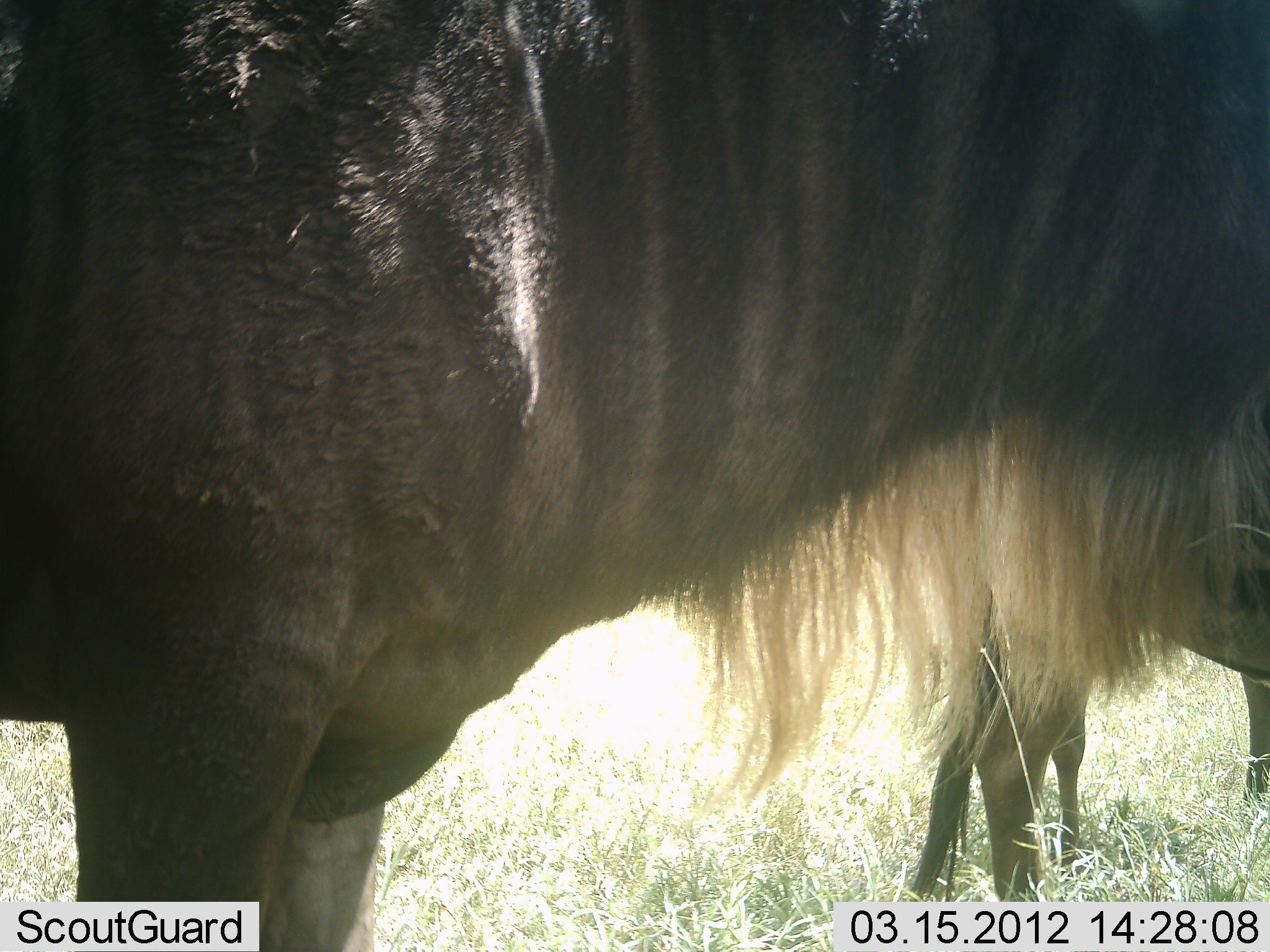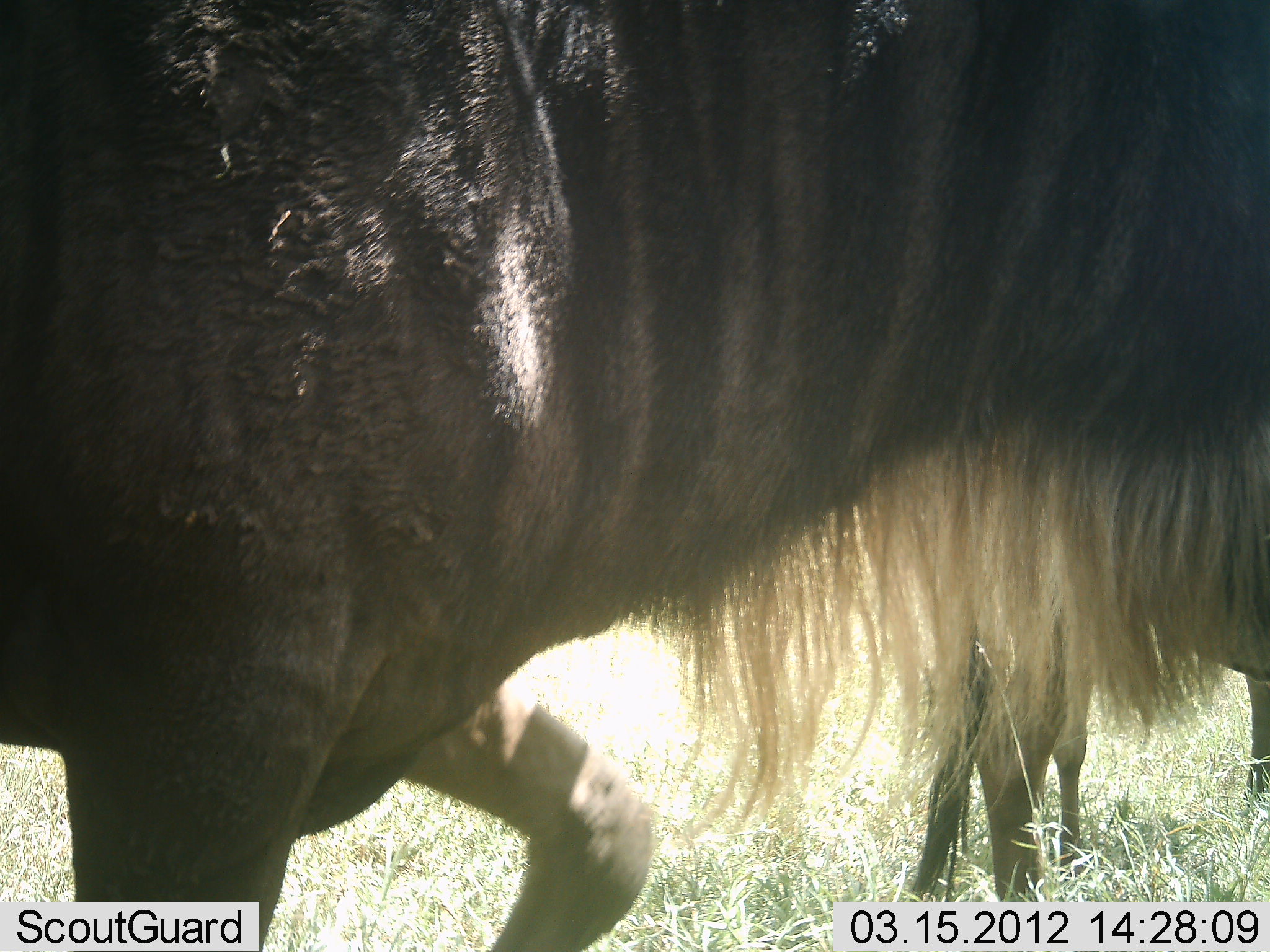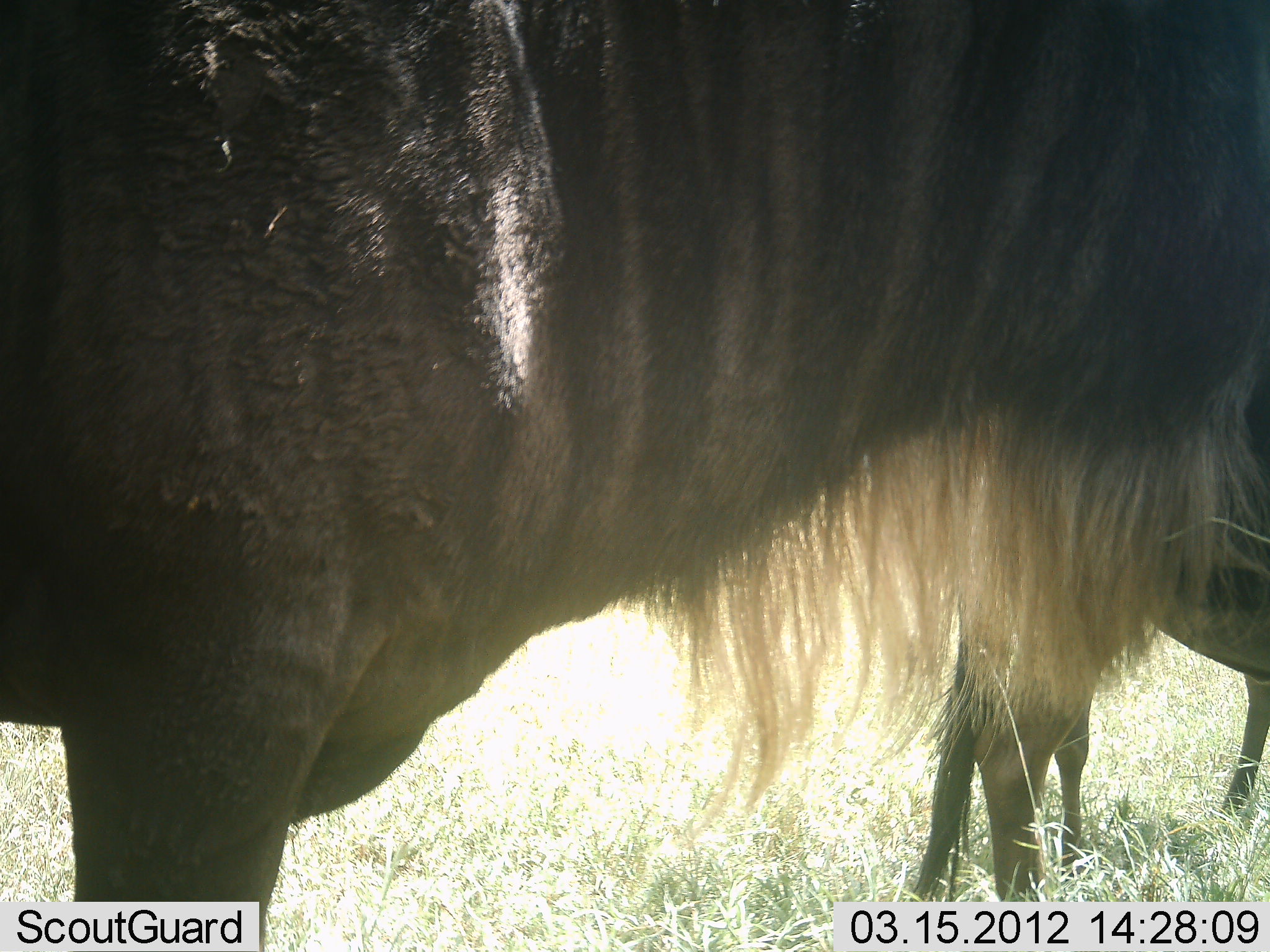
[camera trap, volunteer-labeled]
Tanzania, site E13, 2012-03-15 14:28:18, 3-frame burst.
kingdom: Animalia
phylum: Chordata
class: Mammalia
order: Artiodactyla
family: Bovidae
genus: Connochaetes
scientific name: Connochaetes taurinus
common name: blue wildebeest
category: wildebeest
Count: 2.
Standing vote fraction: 87%.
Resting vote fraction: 4%.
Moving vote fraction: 13%.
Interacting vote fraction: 0%.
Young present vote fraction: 9%.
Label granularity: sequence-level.